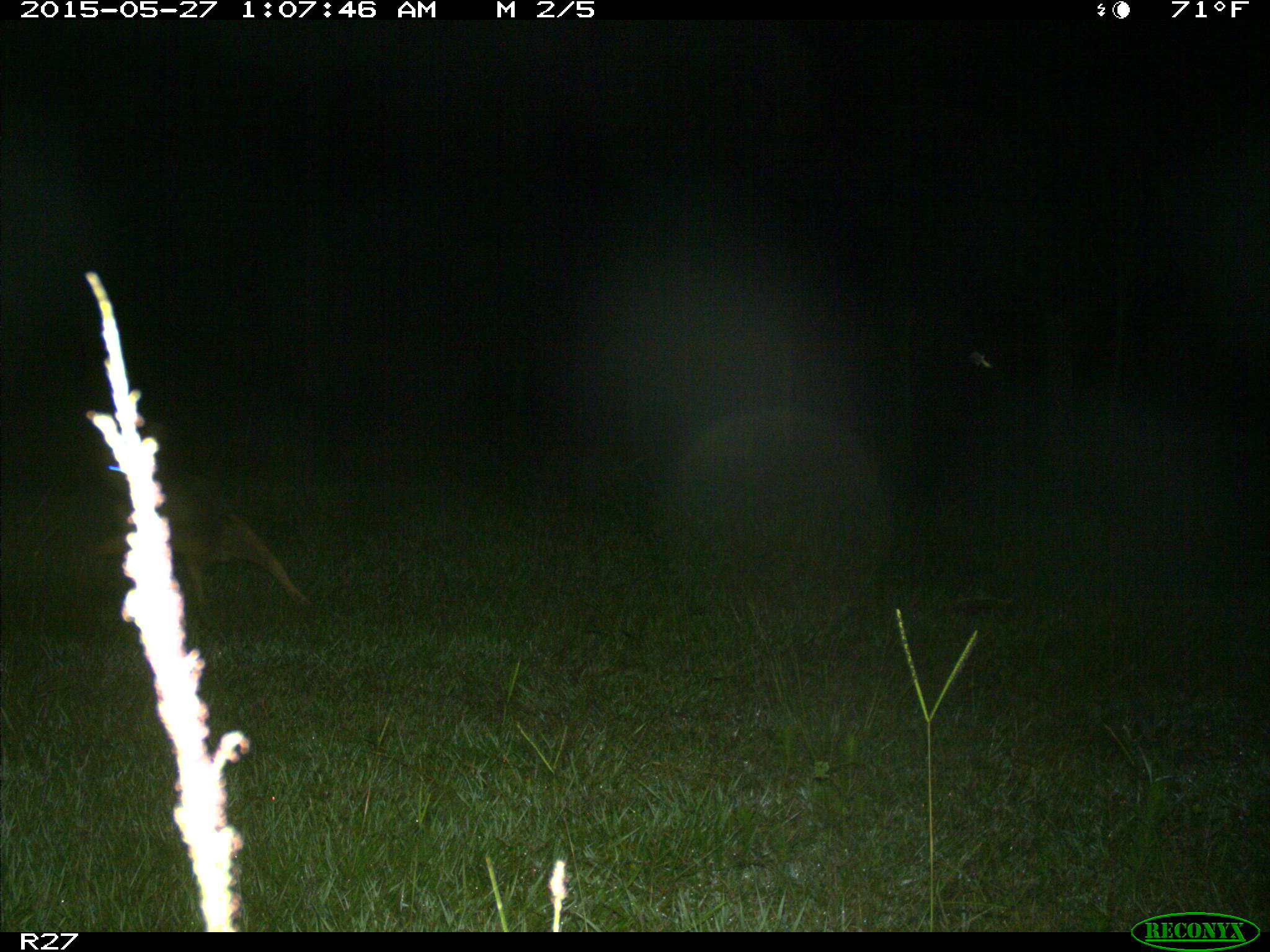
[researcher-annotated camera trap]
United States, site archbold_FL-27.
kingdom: Animalia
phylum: Chordata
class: Mammalia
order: Carnivora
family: Canidae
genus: Canis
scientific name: Canis latrans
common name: coyote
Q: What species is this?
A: Canis latrans (coyote).